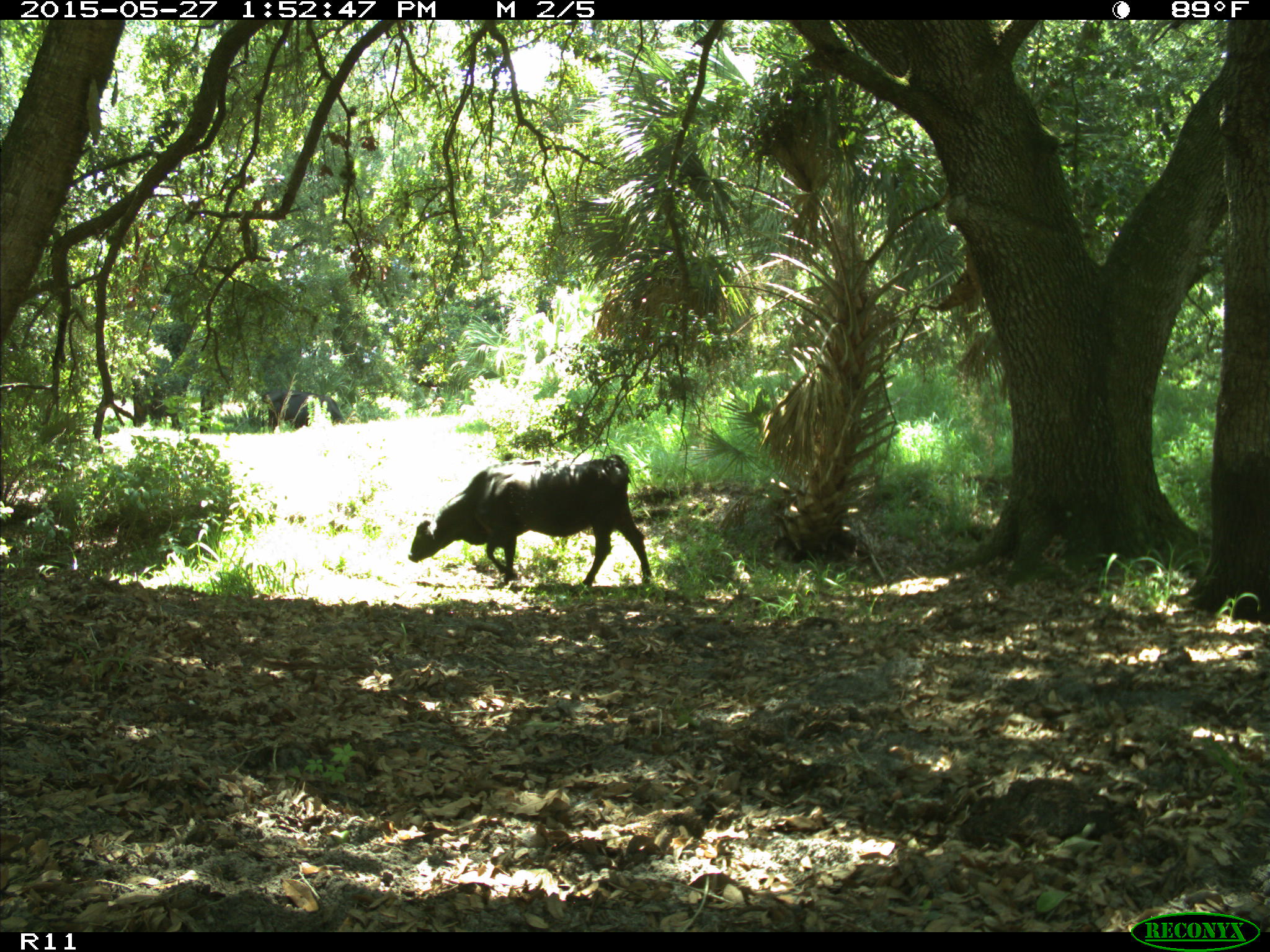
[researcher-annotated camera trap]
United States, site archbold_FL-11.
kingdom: Animalia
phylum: Chordata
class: Mammalia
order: Artiodactyla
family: Bovidae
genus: Bos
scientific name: Bos taurus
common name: domestic cow